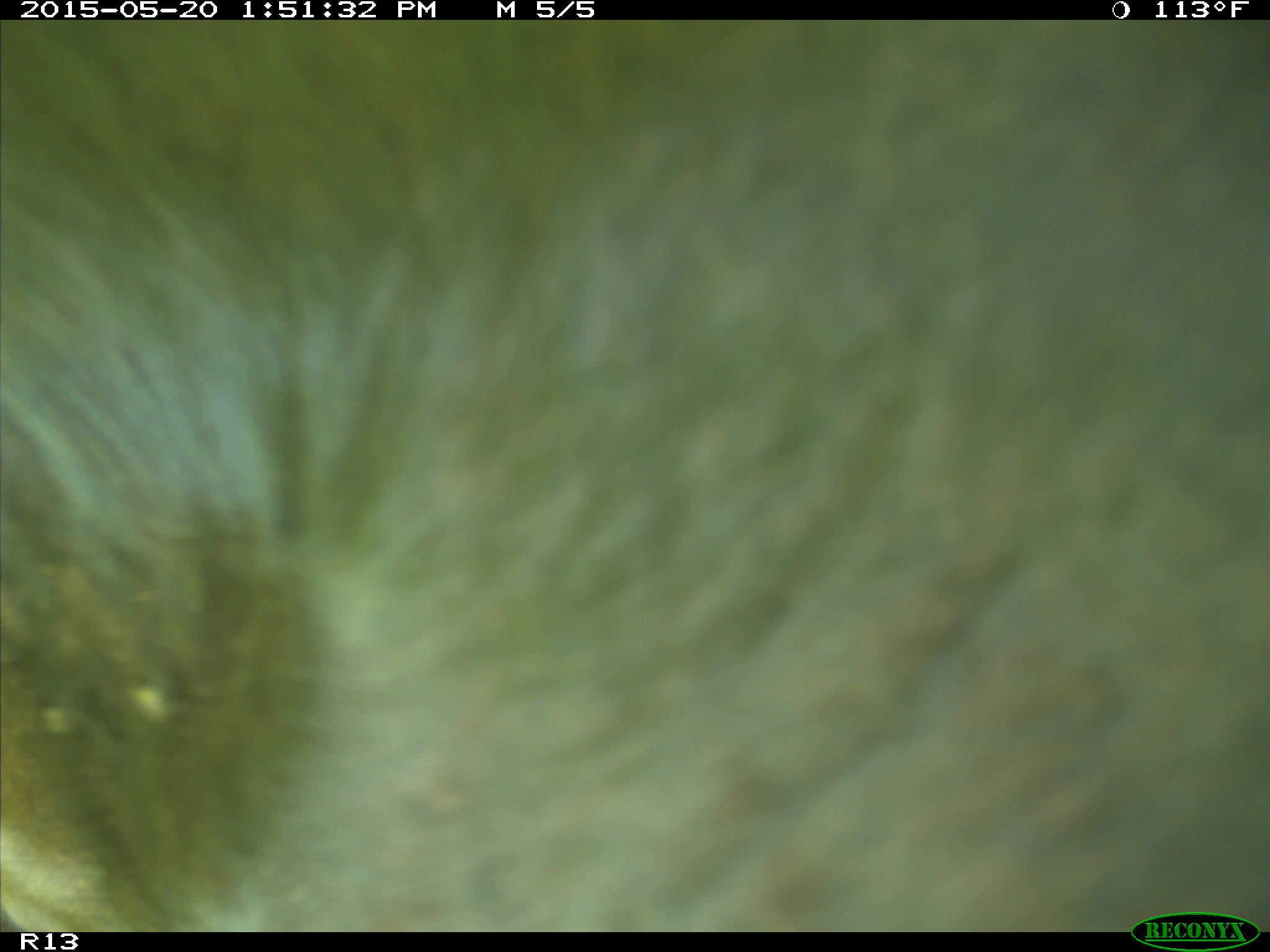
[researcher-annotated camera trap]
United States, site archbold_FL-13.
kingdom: Animalia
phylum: Chordata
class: Mammalia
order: Artiodactyla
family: Bovidae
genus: Bos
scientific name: Bos taurus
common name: domestic cow